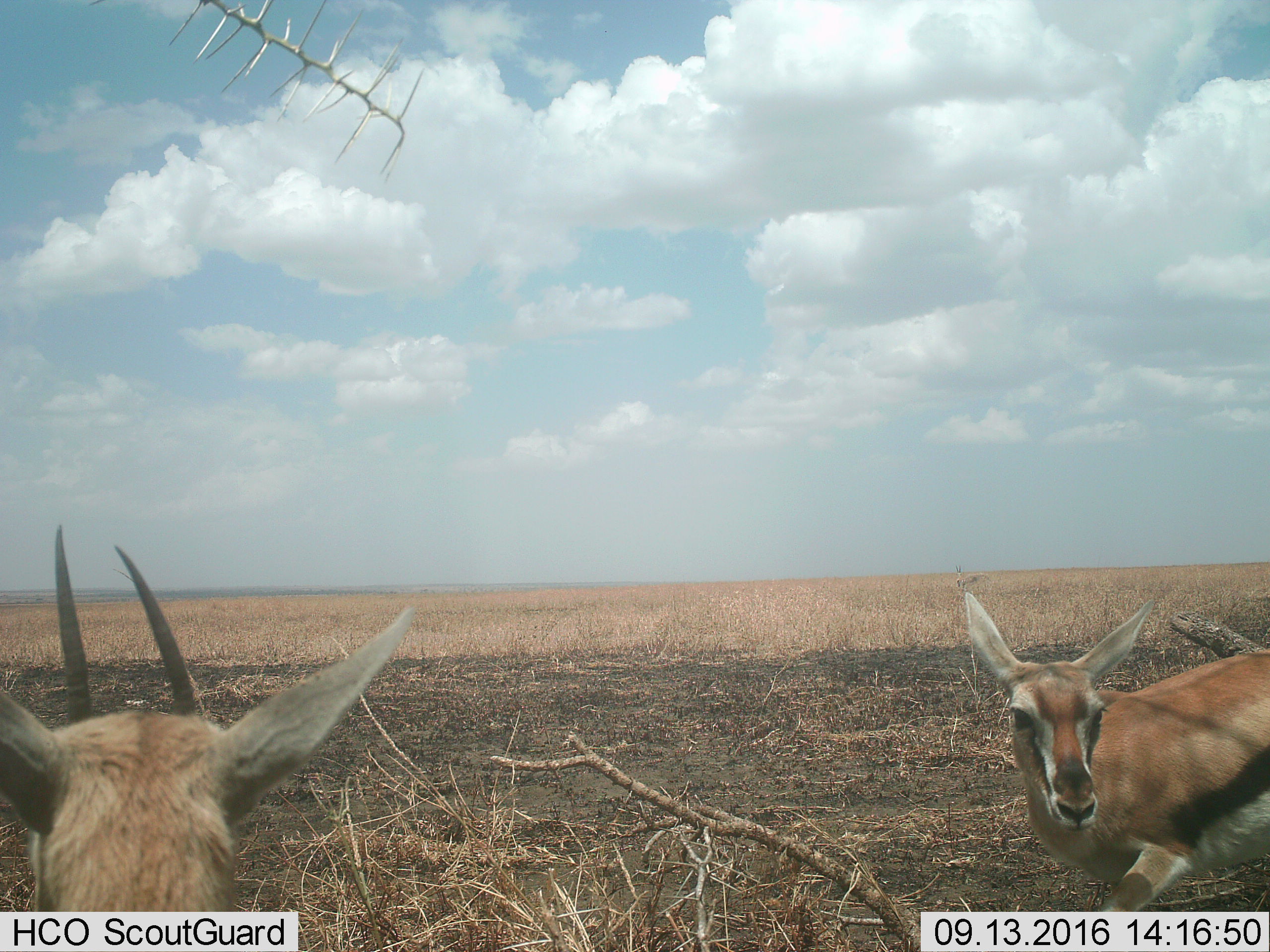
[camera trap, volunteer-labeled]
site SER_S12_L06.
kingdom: Animalia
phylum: Chordata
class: Mammalia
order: Artiodactyla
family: Bovidae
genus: Eudorcas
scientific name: Eudorcas thomsonii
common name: thomson's gazelle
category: gazellethomsons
Gazellethomsons (thomson's gazelle) (Eudorcas thomsonii), count 2. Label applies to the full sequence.